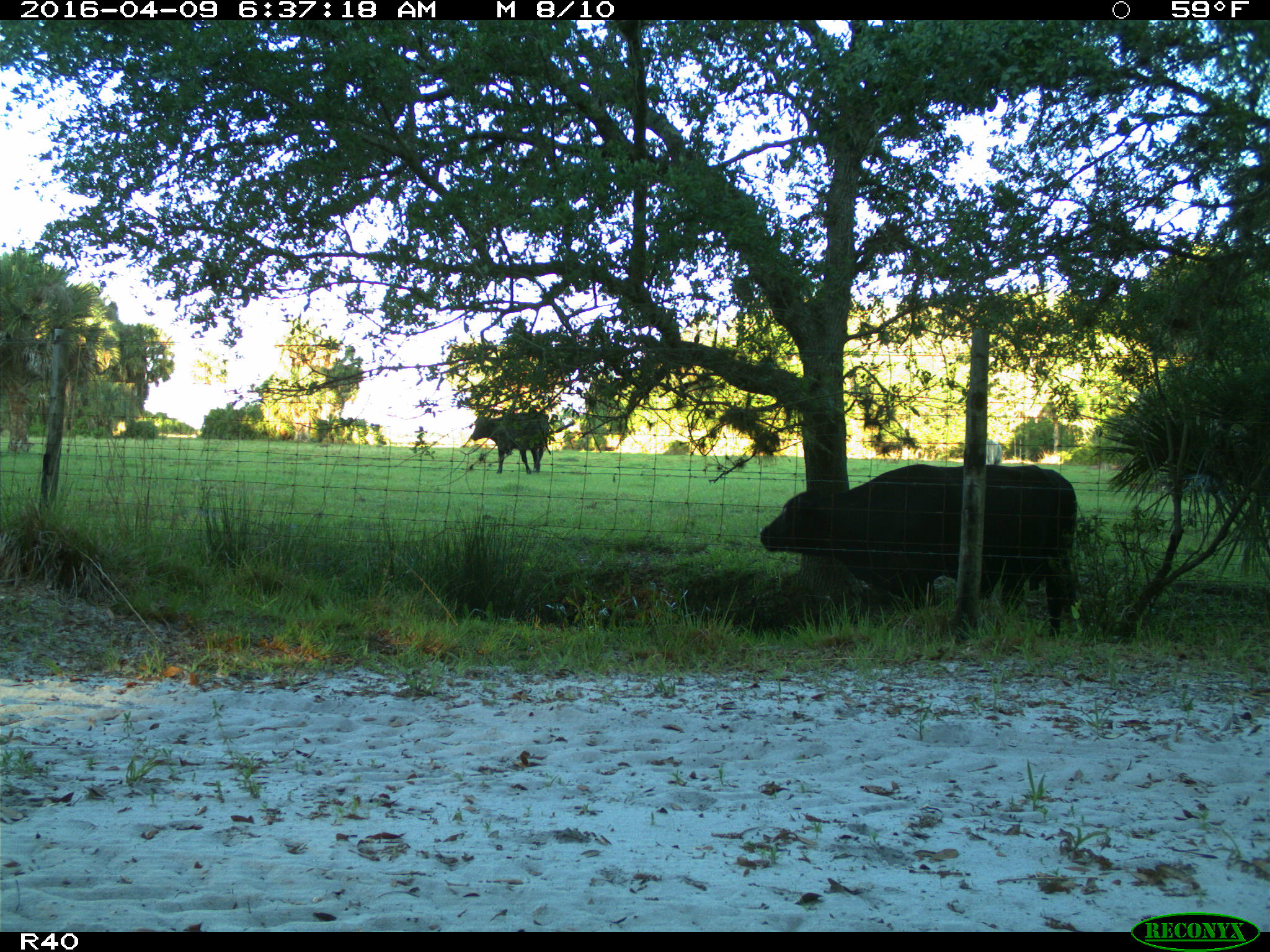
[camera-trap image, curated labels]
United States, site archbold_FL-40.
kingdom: Animalia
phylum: Chordata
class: Mammalia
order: Artiodactyla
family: Bovidae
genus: Bos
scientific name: Bos taurus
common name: domestic cow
Bos taurus (domestic cow).